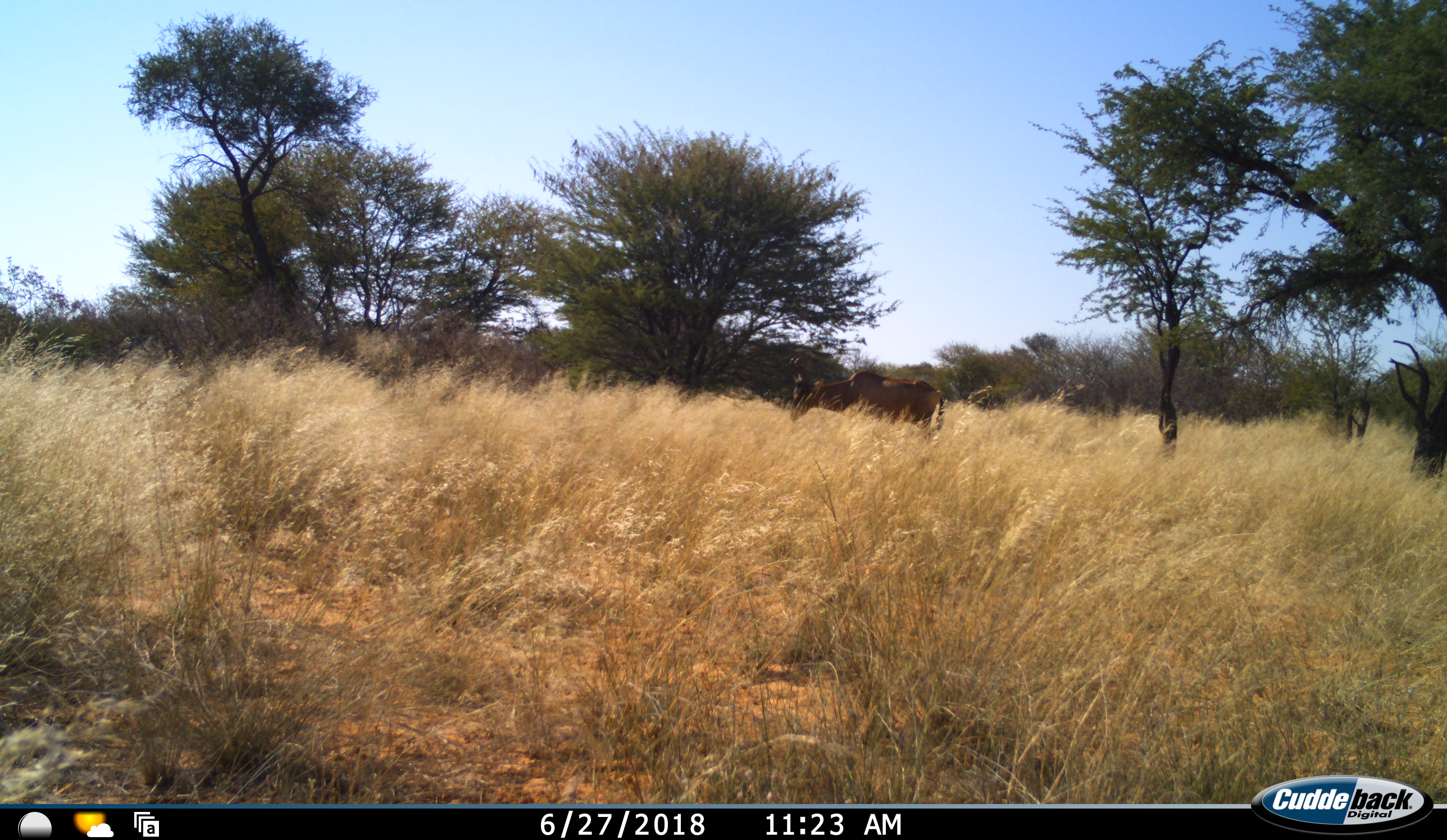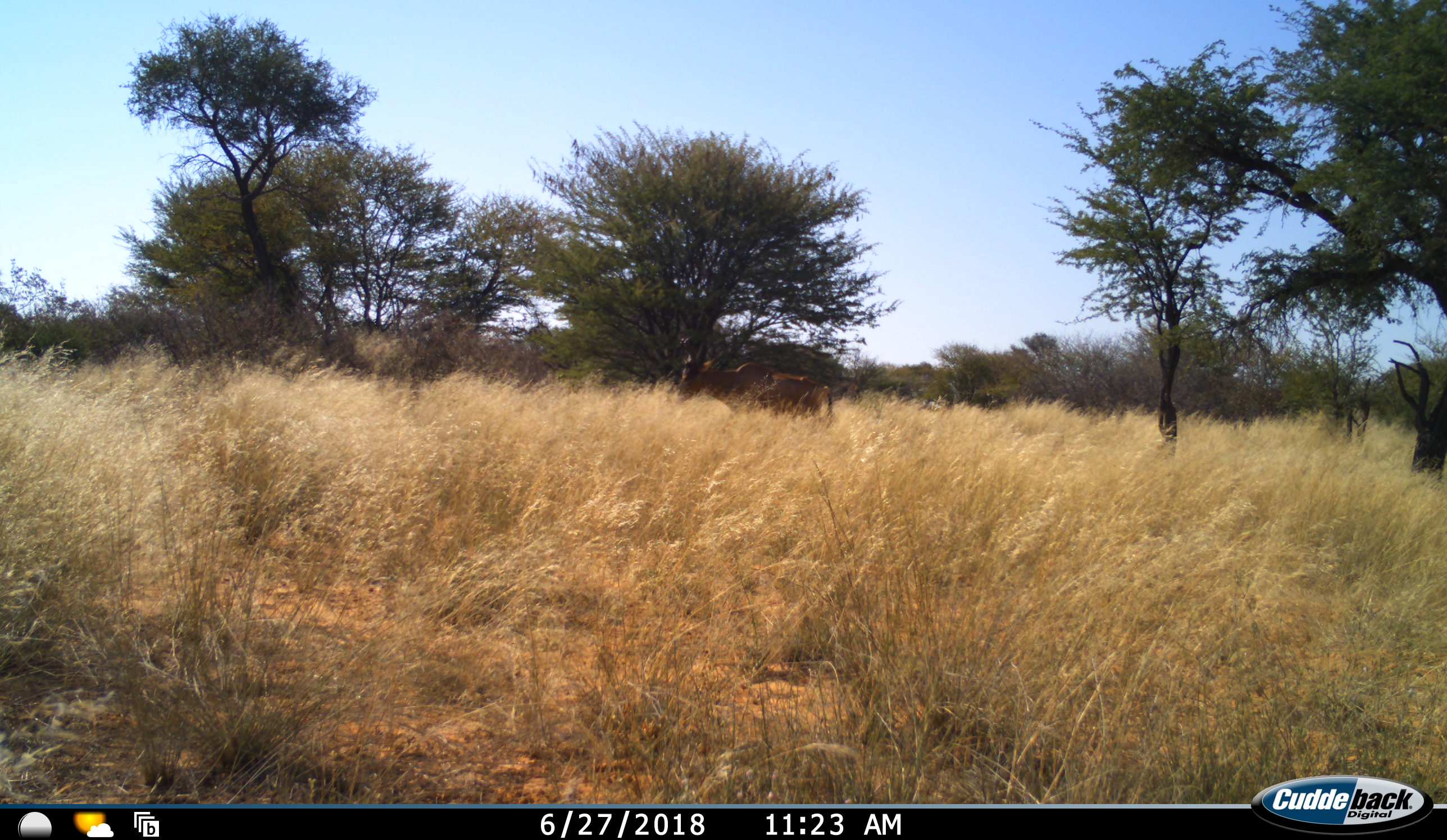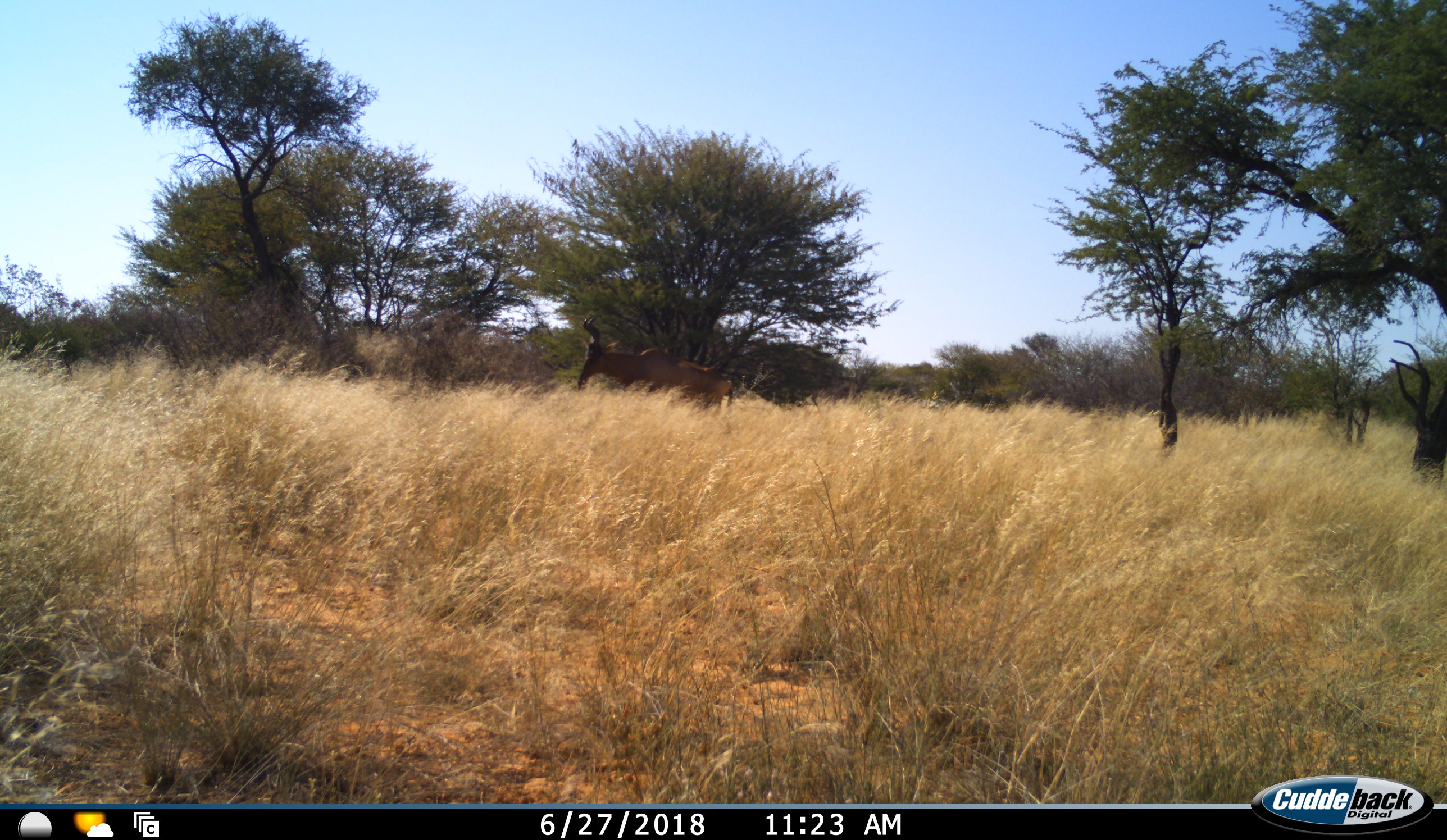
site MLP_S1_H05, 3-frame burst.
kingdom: Animalia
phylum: Chordata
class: Mammalia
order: Artiodactyla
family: Bovidae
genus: Alcelaphus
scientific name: Alcelaphus buselaphus caama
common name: red hartebeest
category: hartebeestred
Hartebeestred (red hartebeest) (Alcelaphus buselaphus caama), count 1. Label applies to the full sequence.